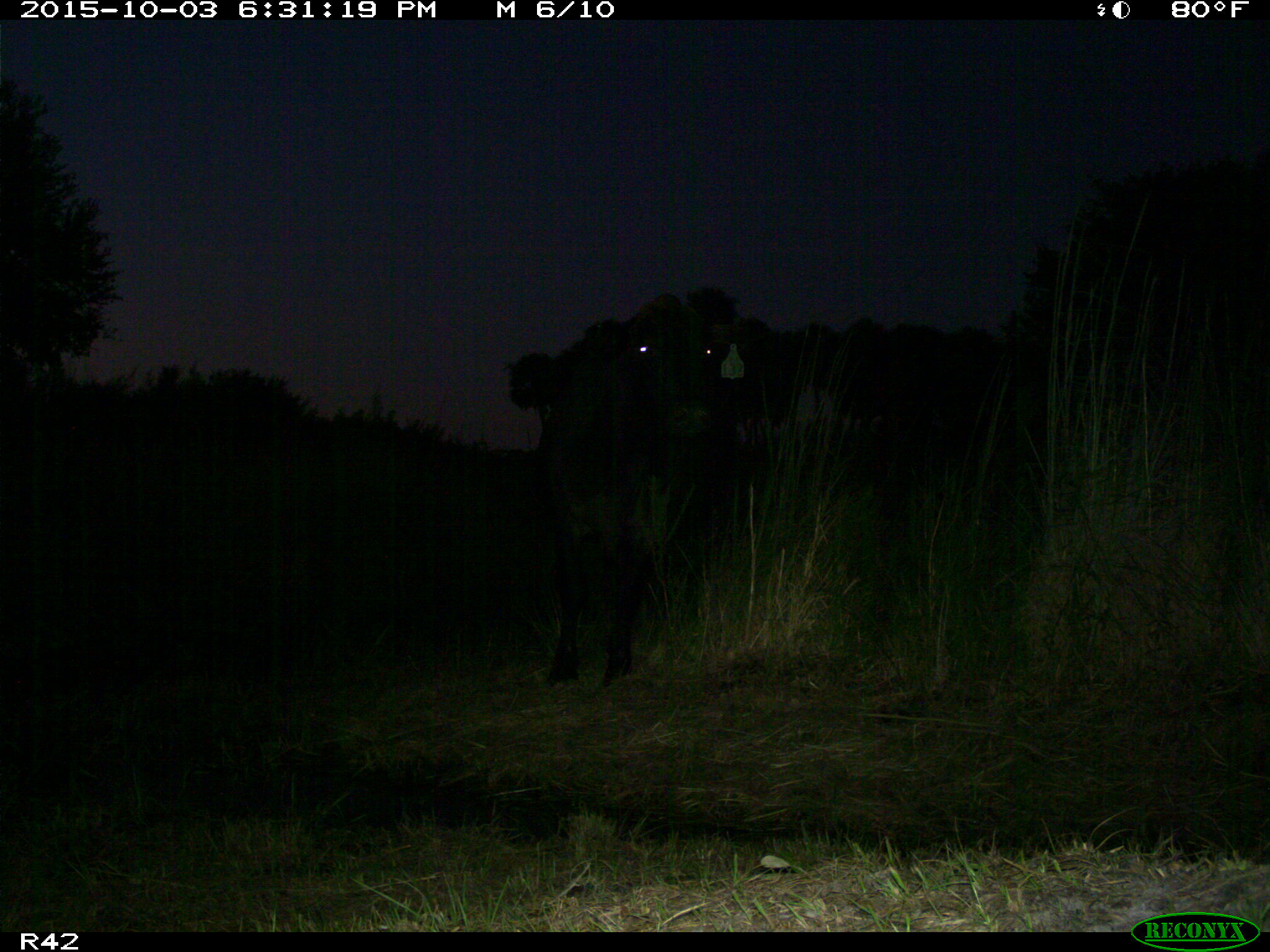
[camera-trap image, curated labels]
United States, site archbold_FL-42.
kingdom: Animalia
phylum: Chordata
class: Mammalia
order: Artiodactyla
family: Bovidae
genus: Bos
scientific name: Bos taurus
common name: domestic cow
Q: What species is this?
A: Bos taurus (domestic cow).